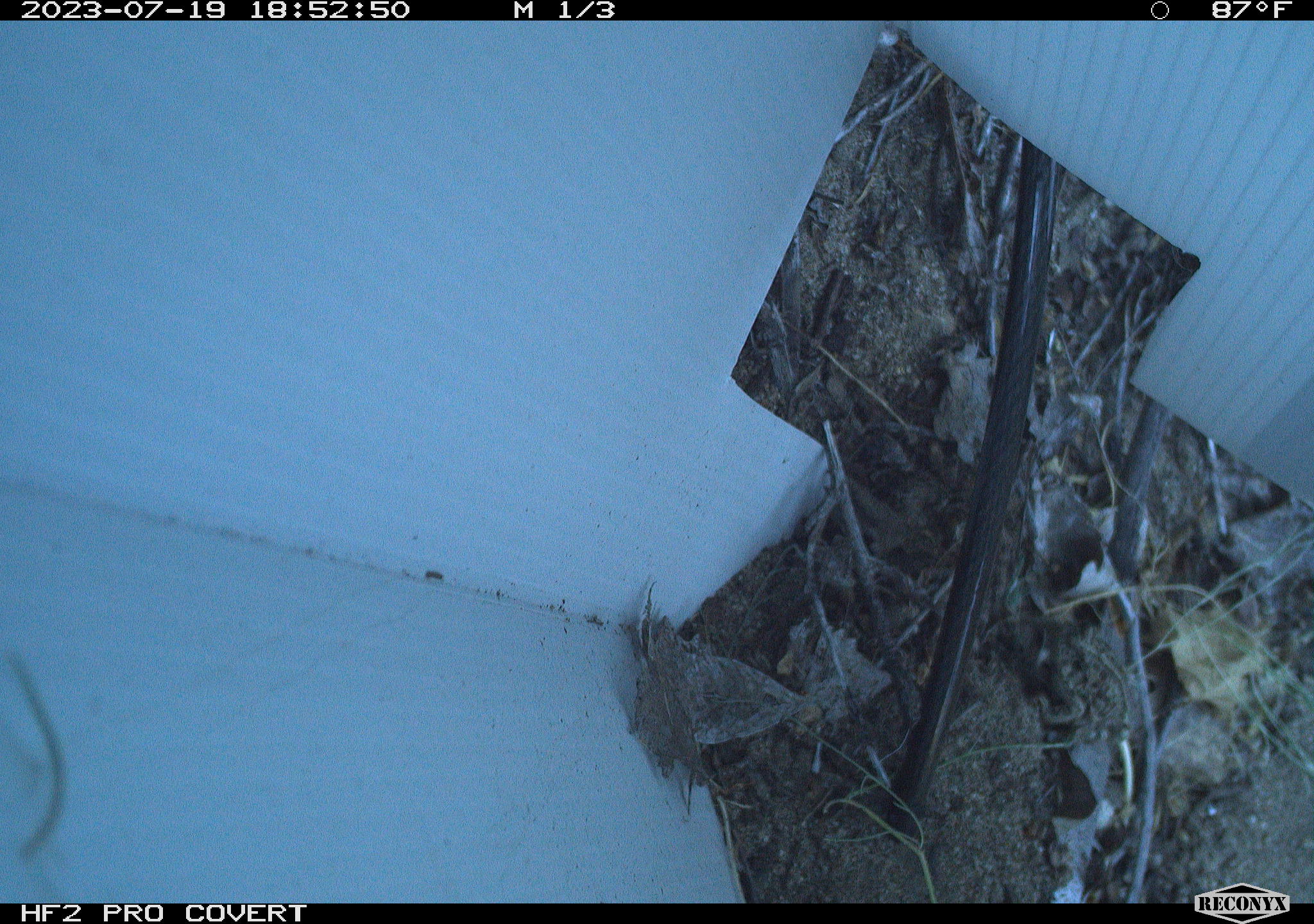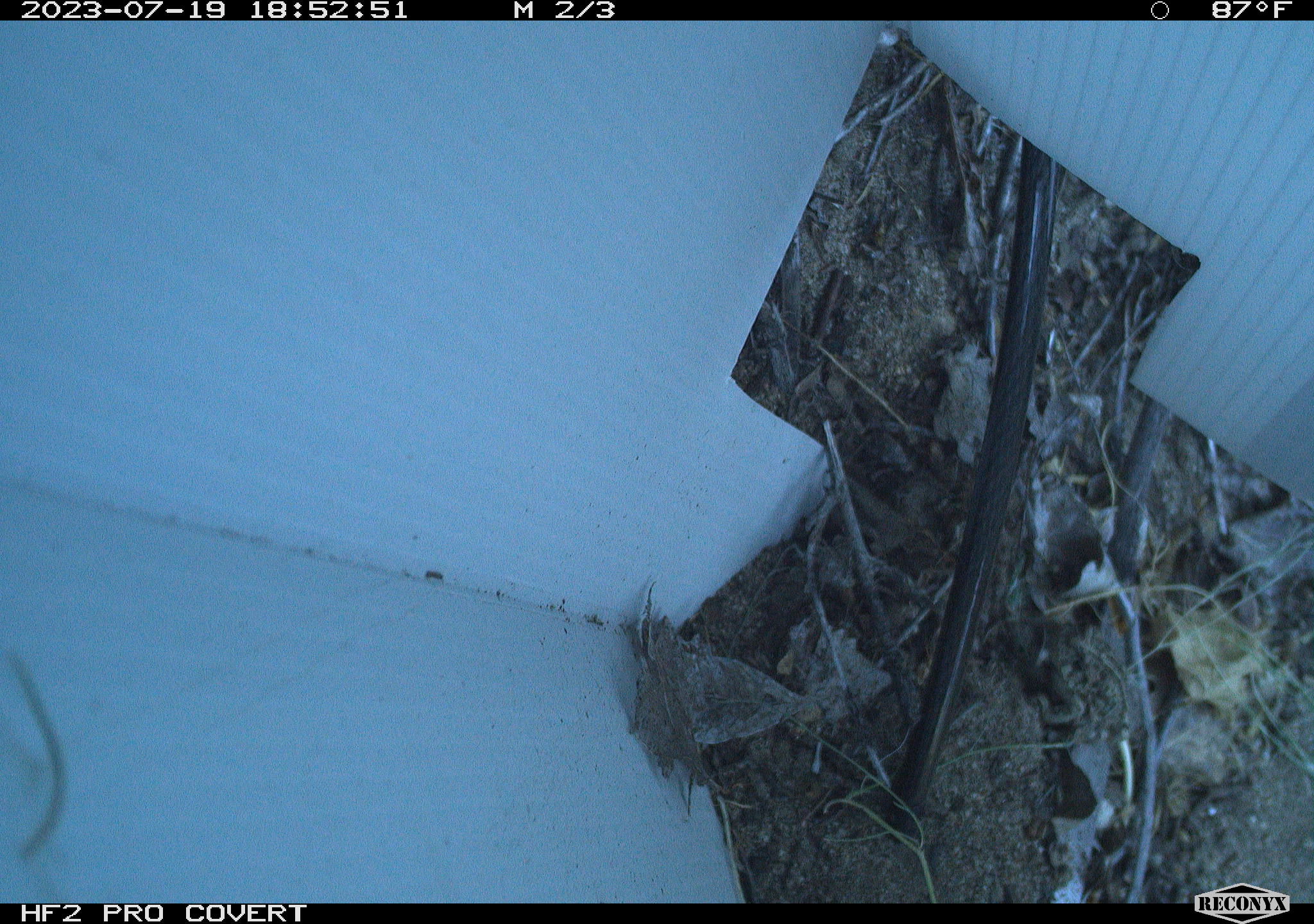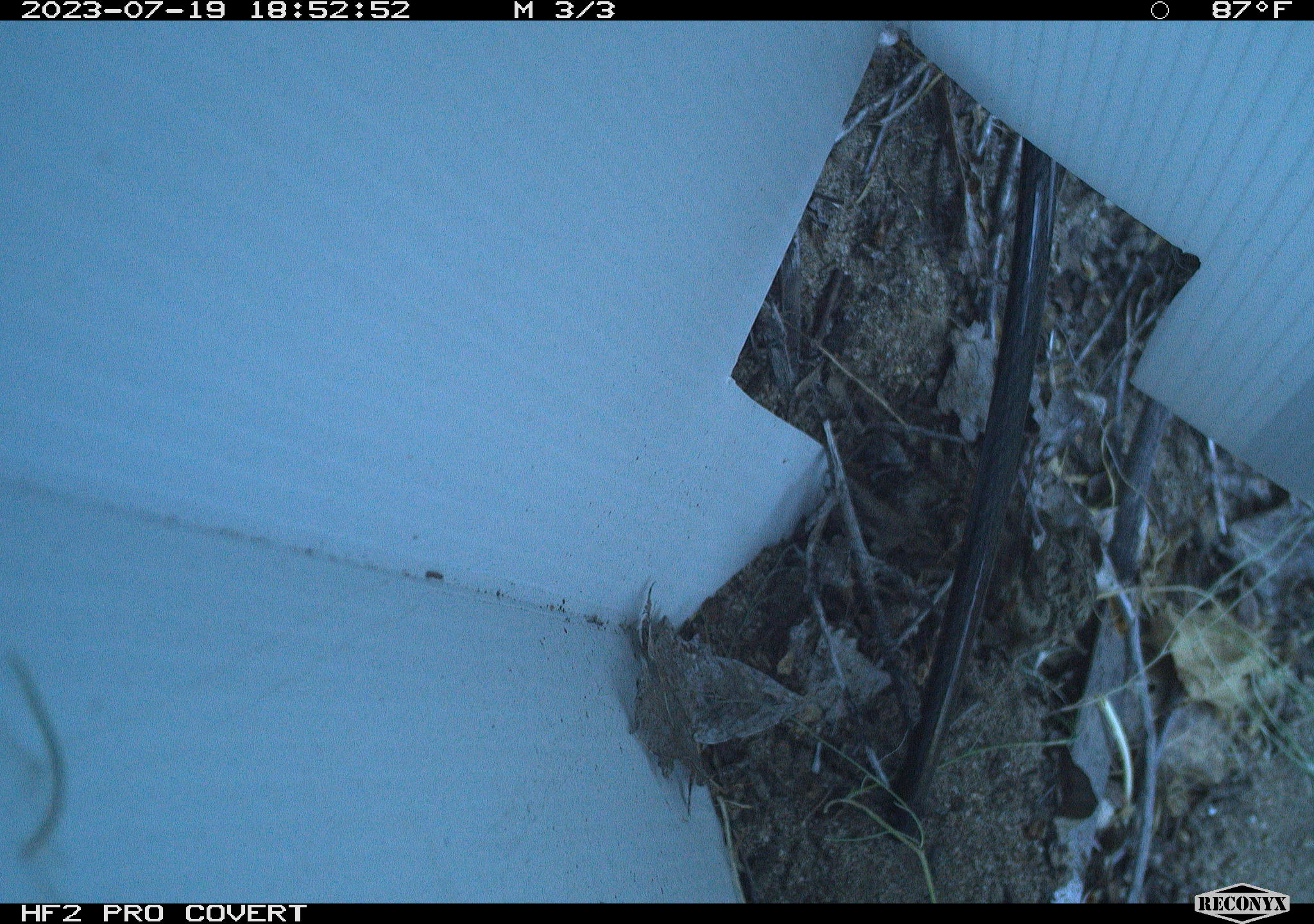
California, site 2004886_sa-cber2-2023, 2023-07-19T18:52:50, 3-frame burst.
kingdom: Animalia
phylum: Chordata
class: Amphibia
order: Anura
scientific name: Anura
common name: frogs